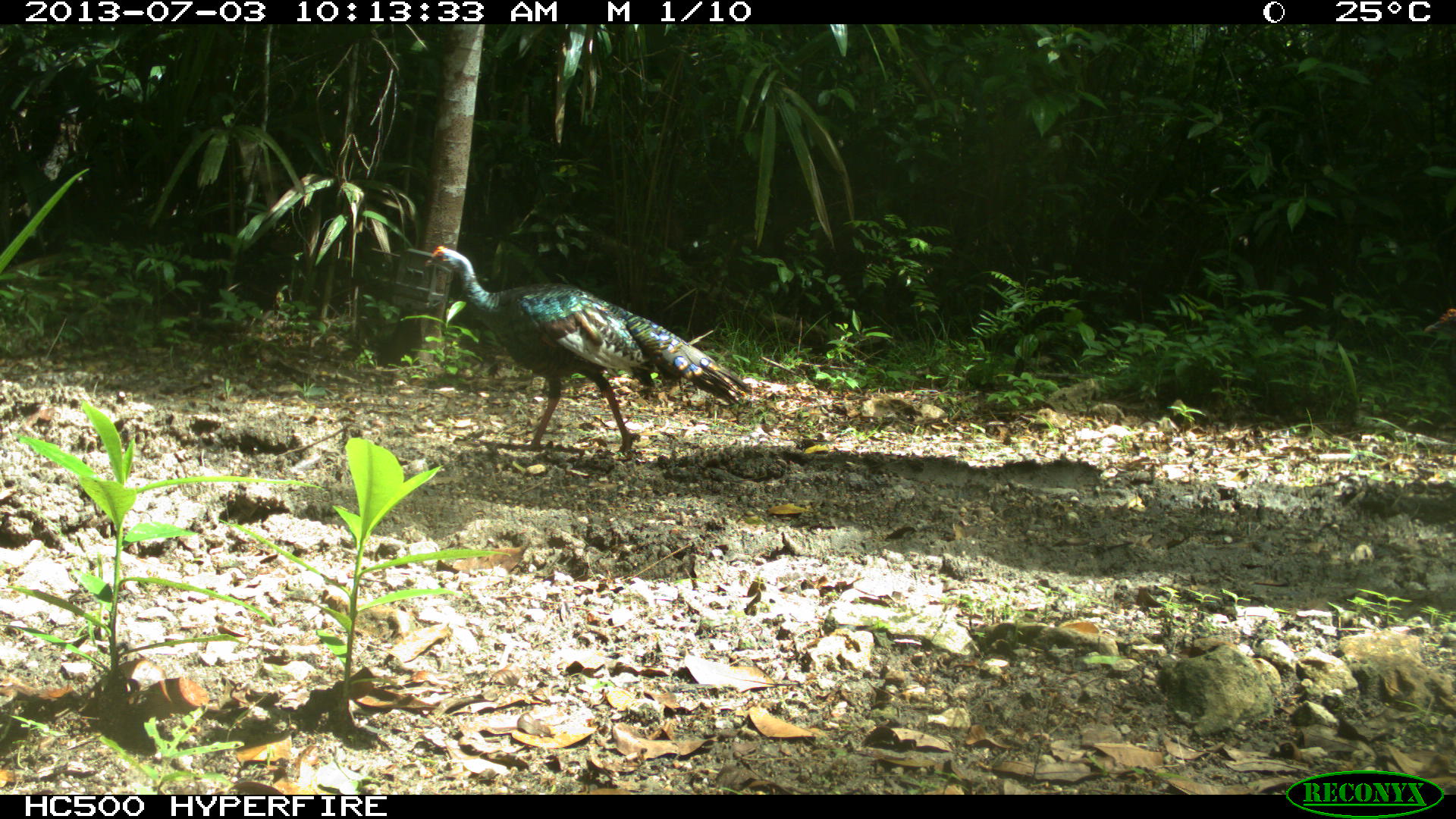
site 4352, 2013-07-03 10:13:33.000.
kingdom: Animalia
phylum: Chordata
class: Aves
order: Galliformes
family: Phasianidae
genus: Meleagris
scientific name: Meleagris ocellata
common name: ocellated turkey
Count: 2.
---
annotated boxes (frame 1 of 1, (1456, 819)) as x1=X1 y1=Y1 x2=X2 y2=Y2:
meleagris ocellata: x1=423 y1=245 x2=752 y2=460